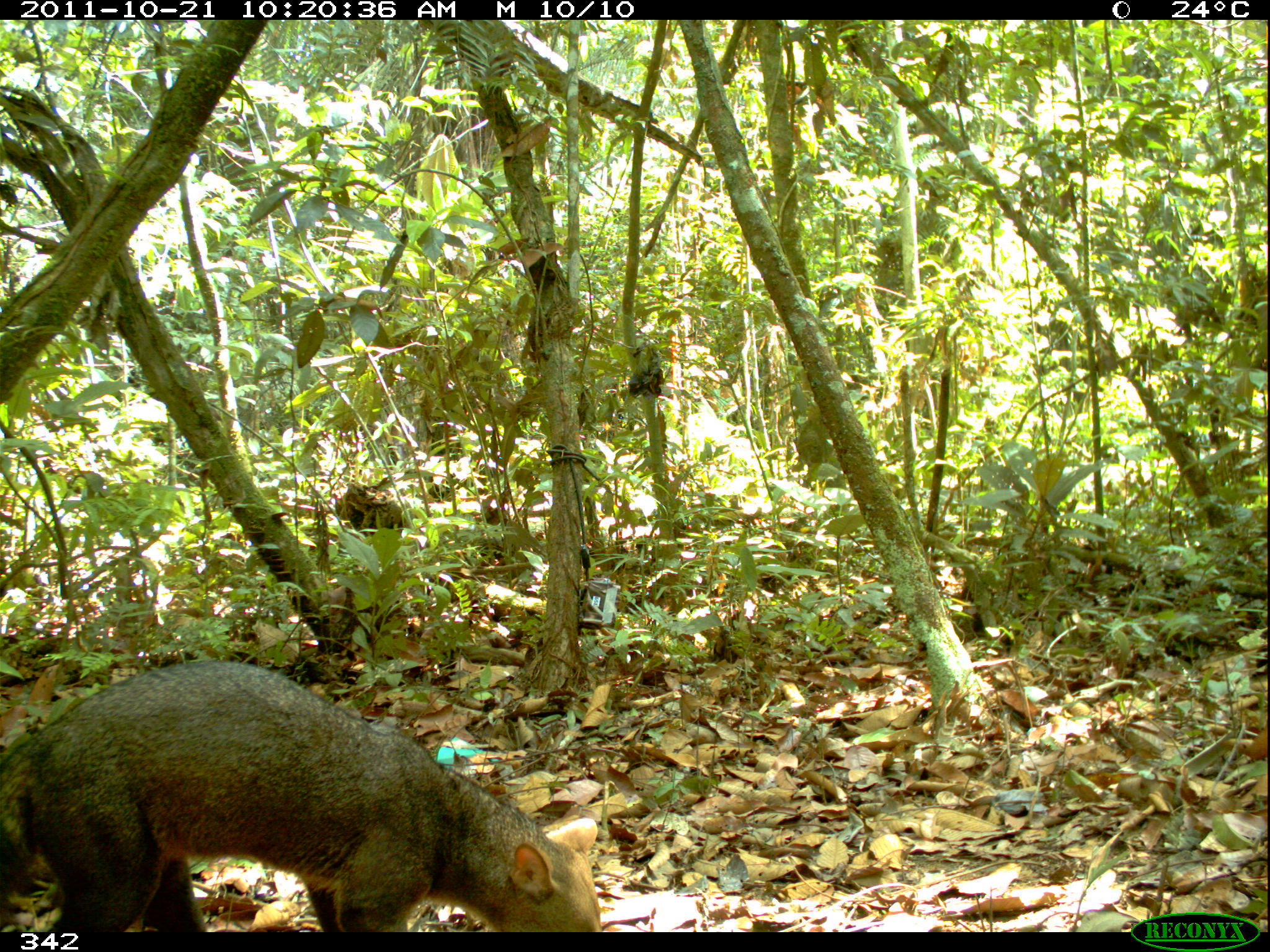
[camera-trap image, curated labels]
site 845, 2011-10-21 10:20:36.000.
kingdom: Animalia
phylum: Chordata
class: Mammalia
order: Carnivora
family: Canidae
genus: Atelocynus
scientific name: Atelocynus microtis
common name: short-eared dog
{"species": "Atelocynus microtis (short-eared dog)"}